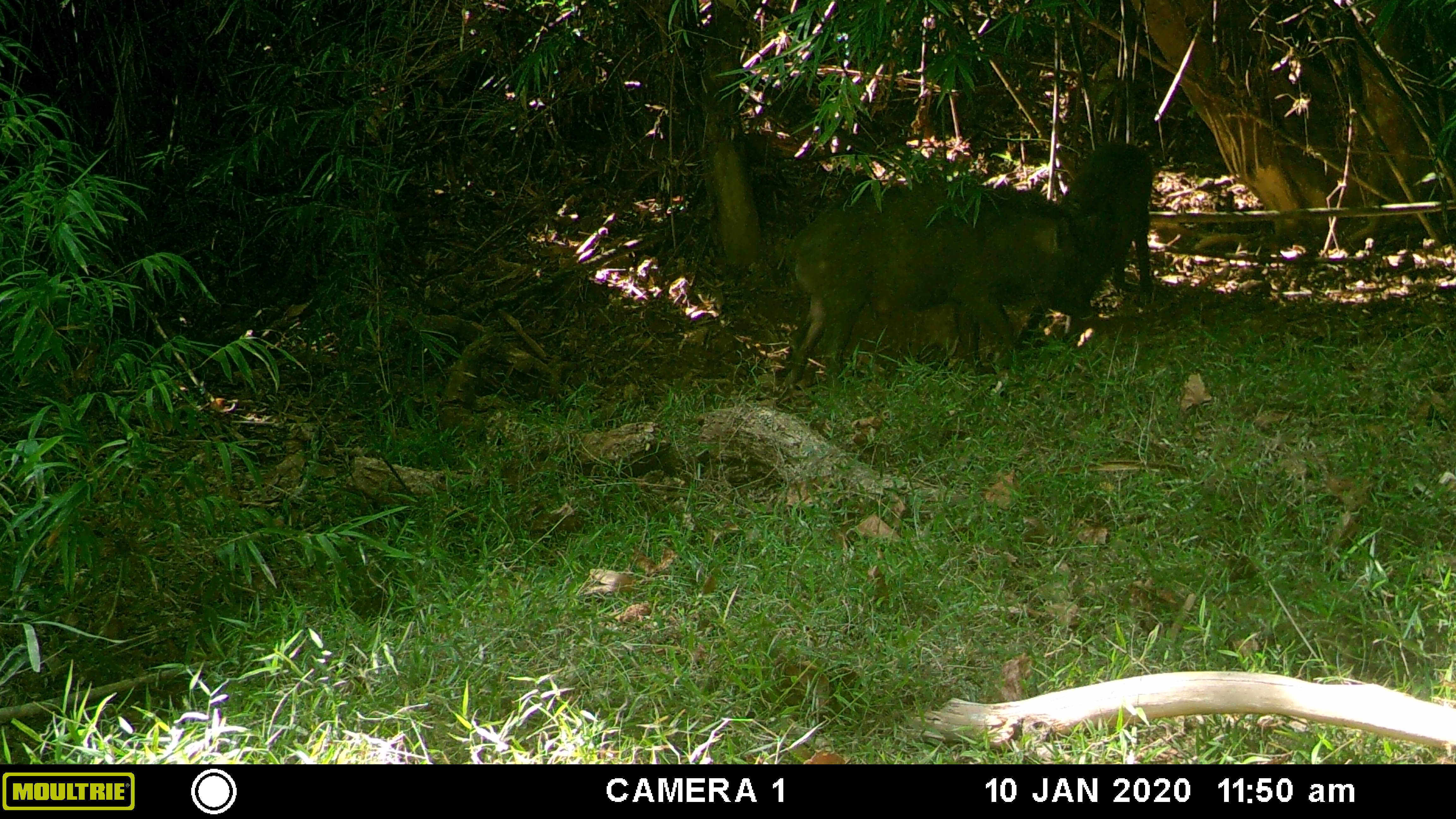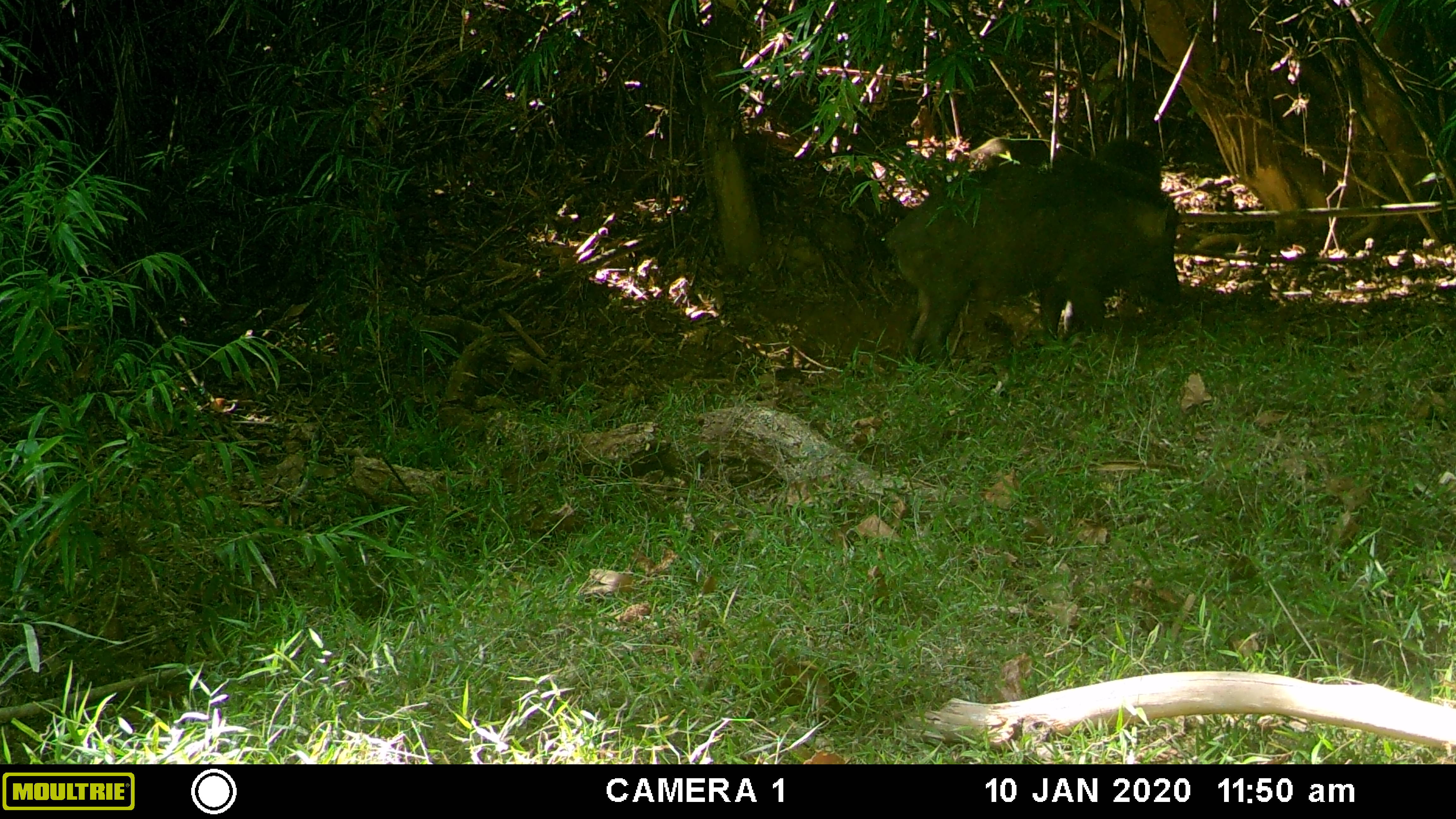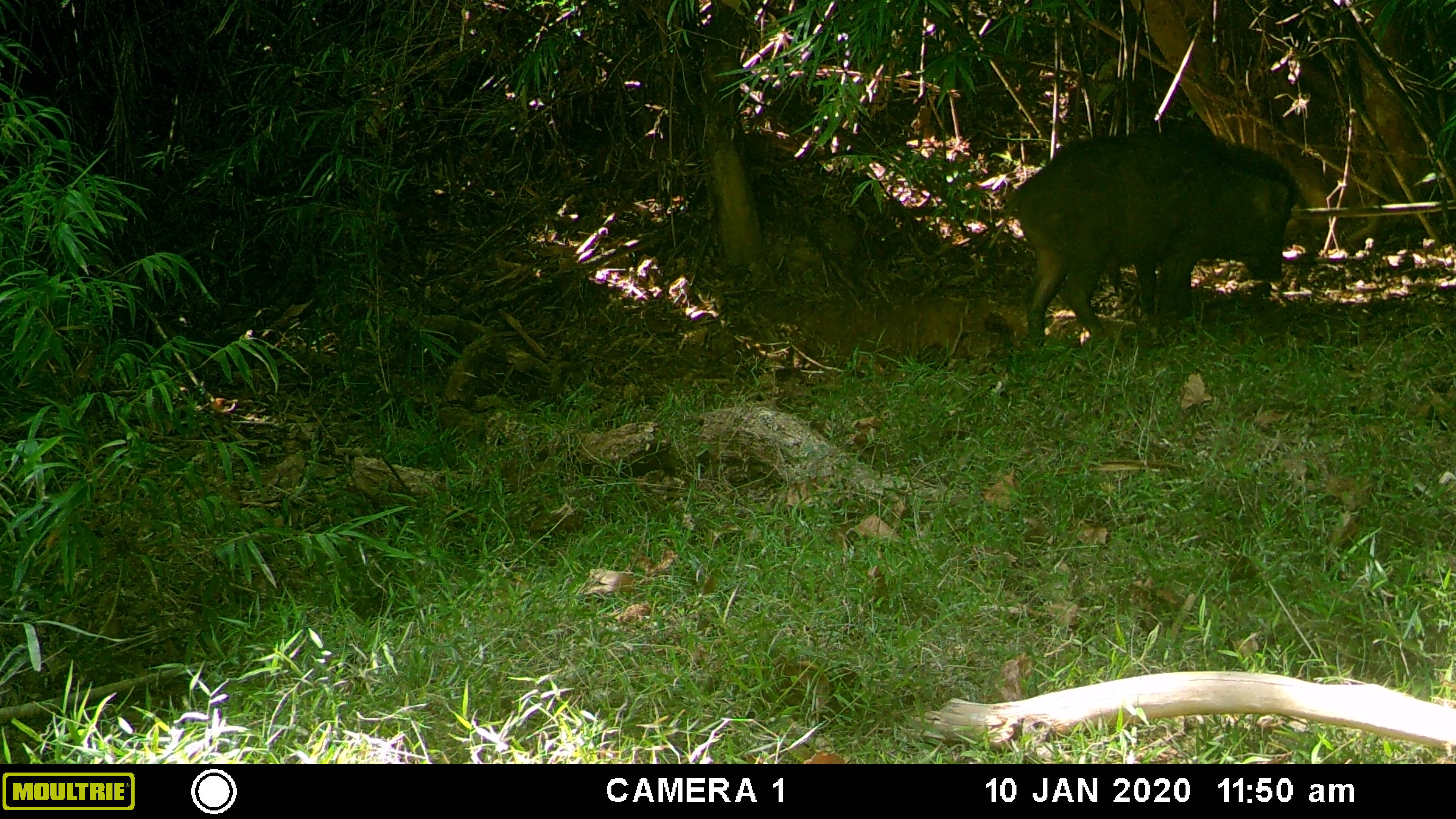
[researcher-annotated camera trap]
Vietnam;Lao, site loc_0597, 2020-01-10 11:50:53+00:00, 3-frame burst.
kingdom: Animalia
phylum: Chordata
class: Mammalia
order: Artiodactyla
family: Suidae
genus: Sus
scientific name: Sus scrofa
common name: eurasian wild pig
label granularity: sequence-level